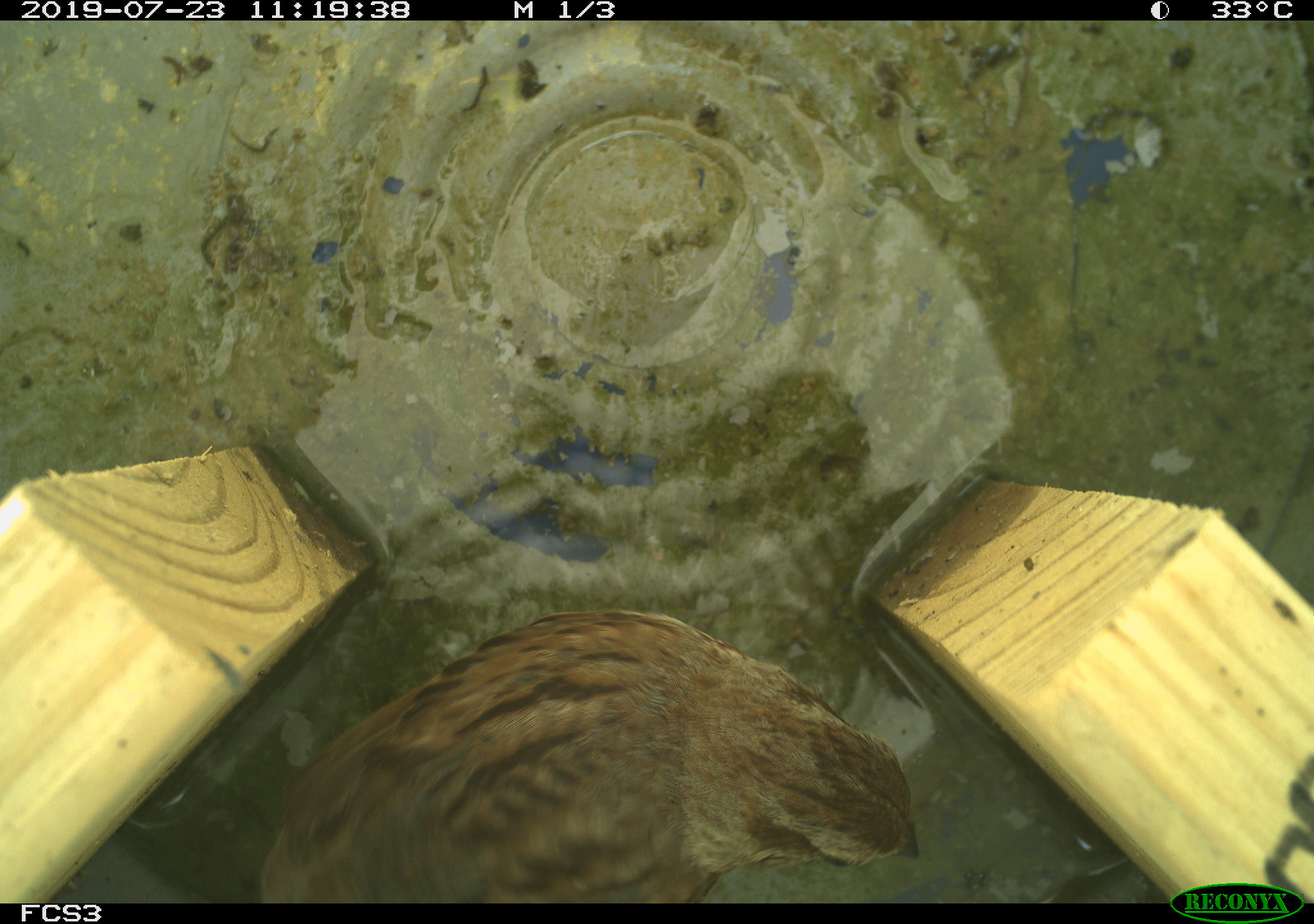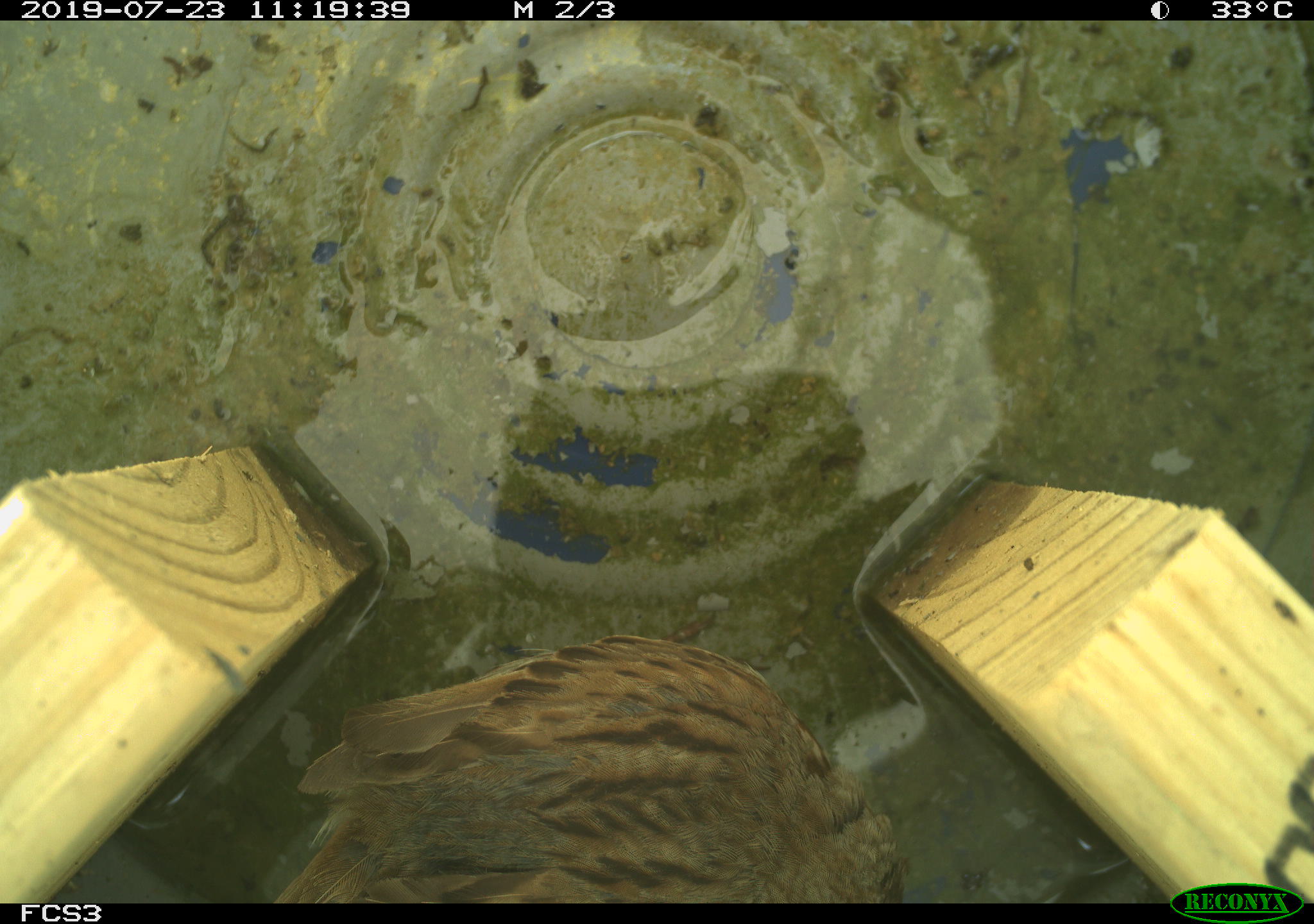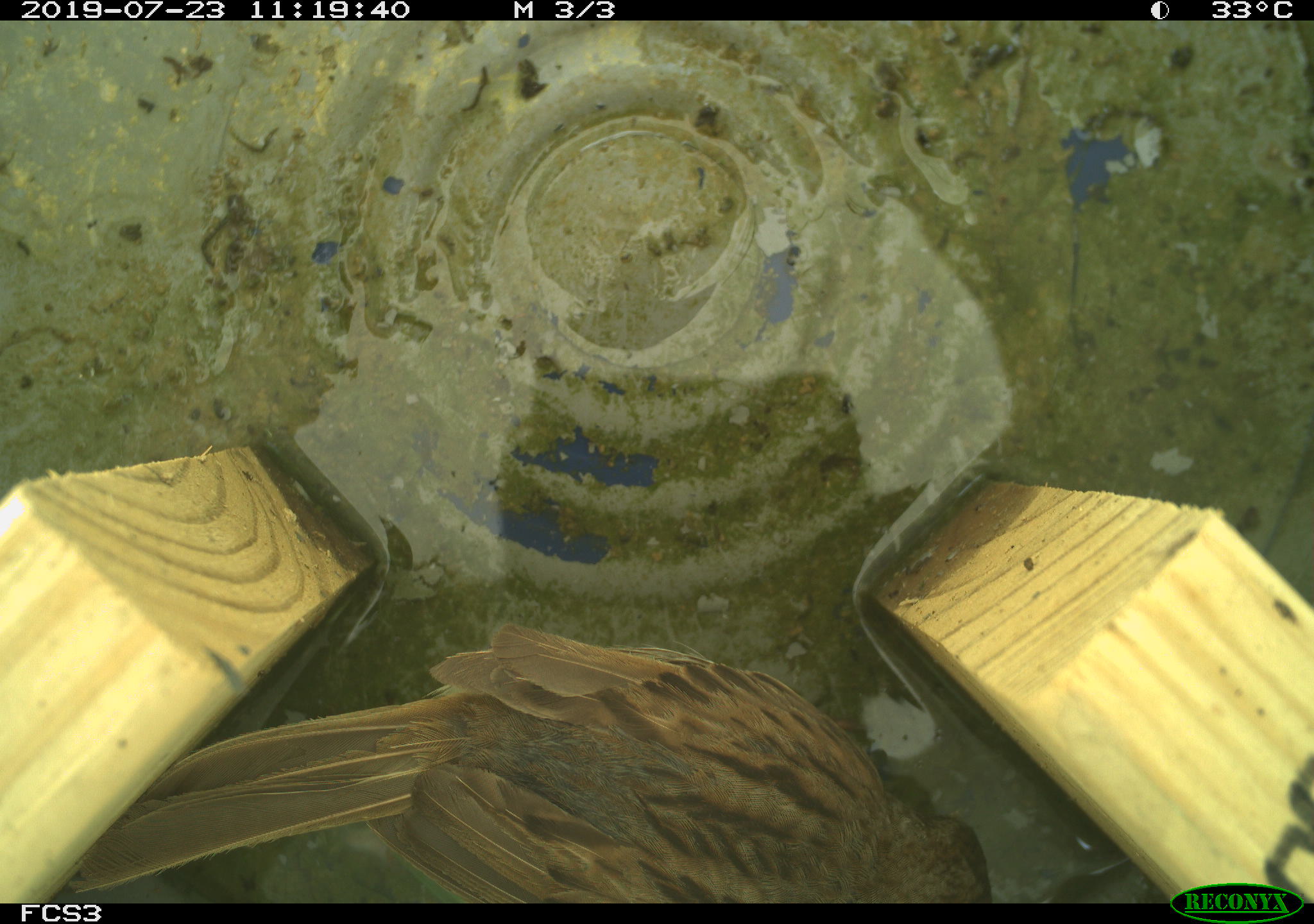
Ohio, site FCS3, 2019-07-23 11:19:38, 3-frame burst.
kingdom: Animalia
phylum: Chordata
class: Aves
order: Passeriformes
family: Passerellidae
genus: Melospiza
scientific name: Melospiza melodia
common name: song sparrow